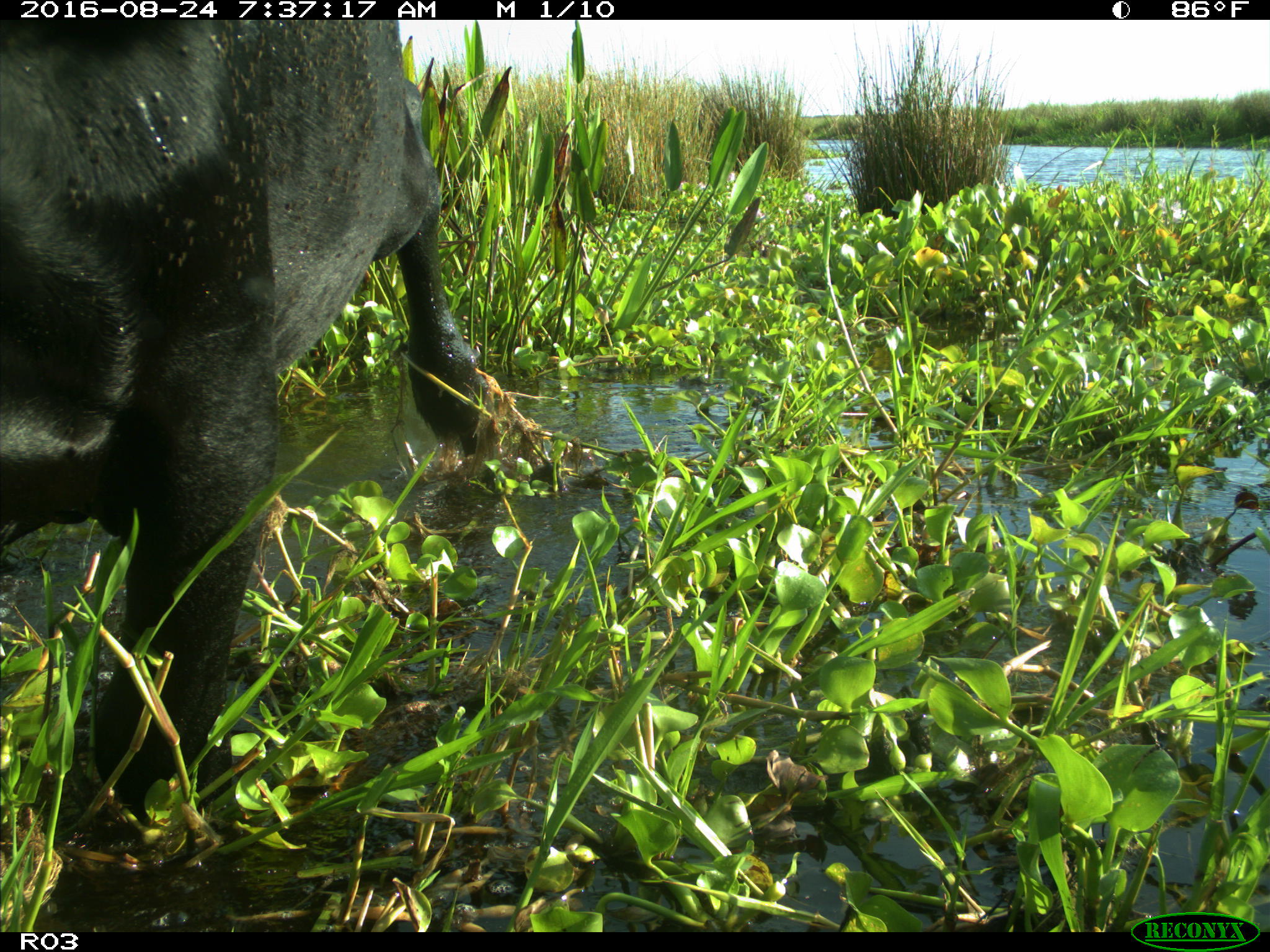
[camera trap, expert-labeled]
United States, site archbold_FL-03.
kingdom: Animalia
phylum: Chordata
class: Mammalia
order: Artiodactyla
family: Bovidae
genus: Bos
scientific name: Bos taurus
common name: domestic cow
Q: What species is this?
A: Bos taurus (domestic cow).